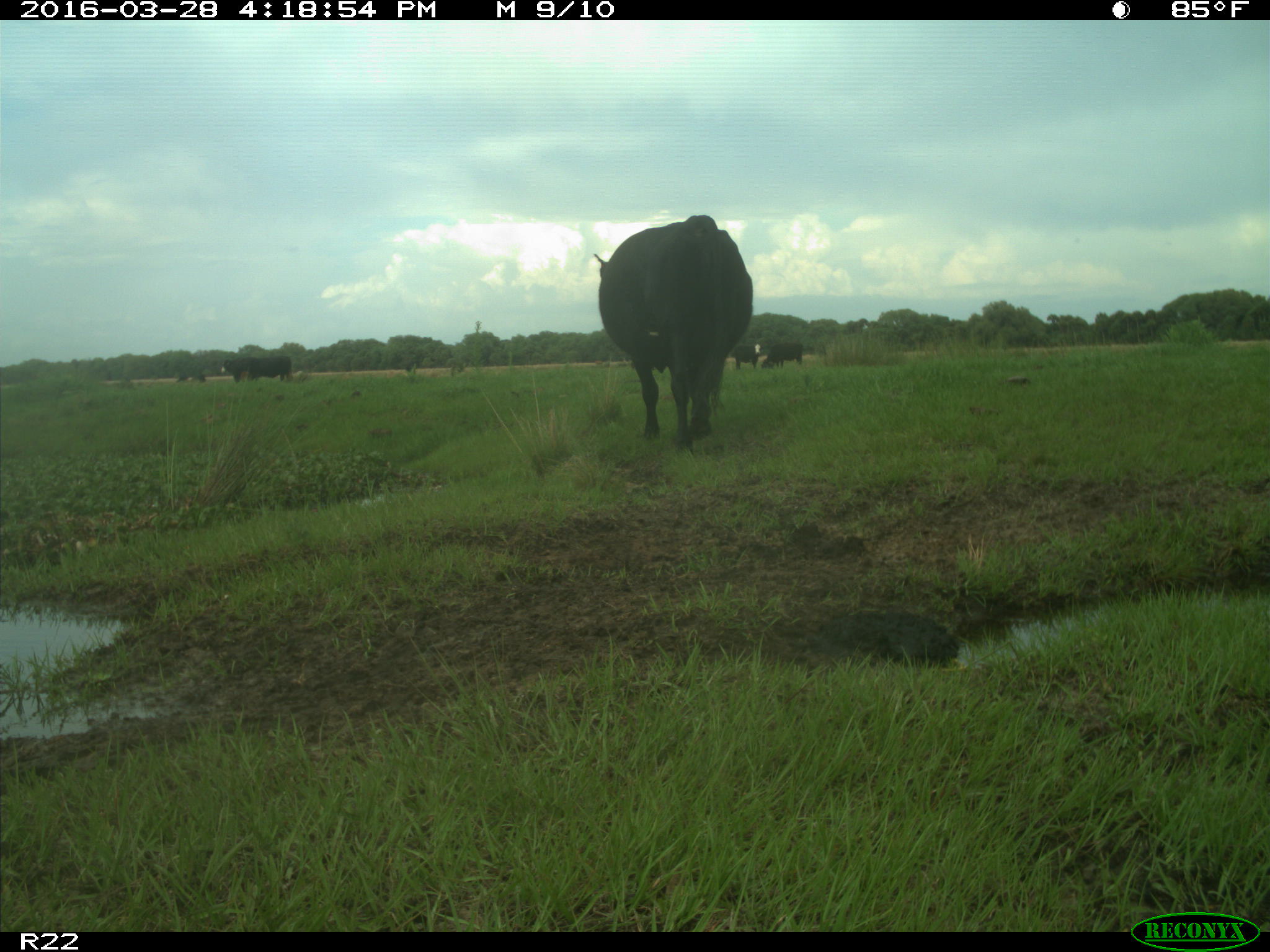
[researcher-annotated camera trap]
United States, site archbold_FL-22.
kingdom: Animalia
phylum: Chordata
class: Mammalia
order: Artiodactyla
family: Bovidae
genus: Bos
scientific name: Bos taurus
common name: domestic cow